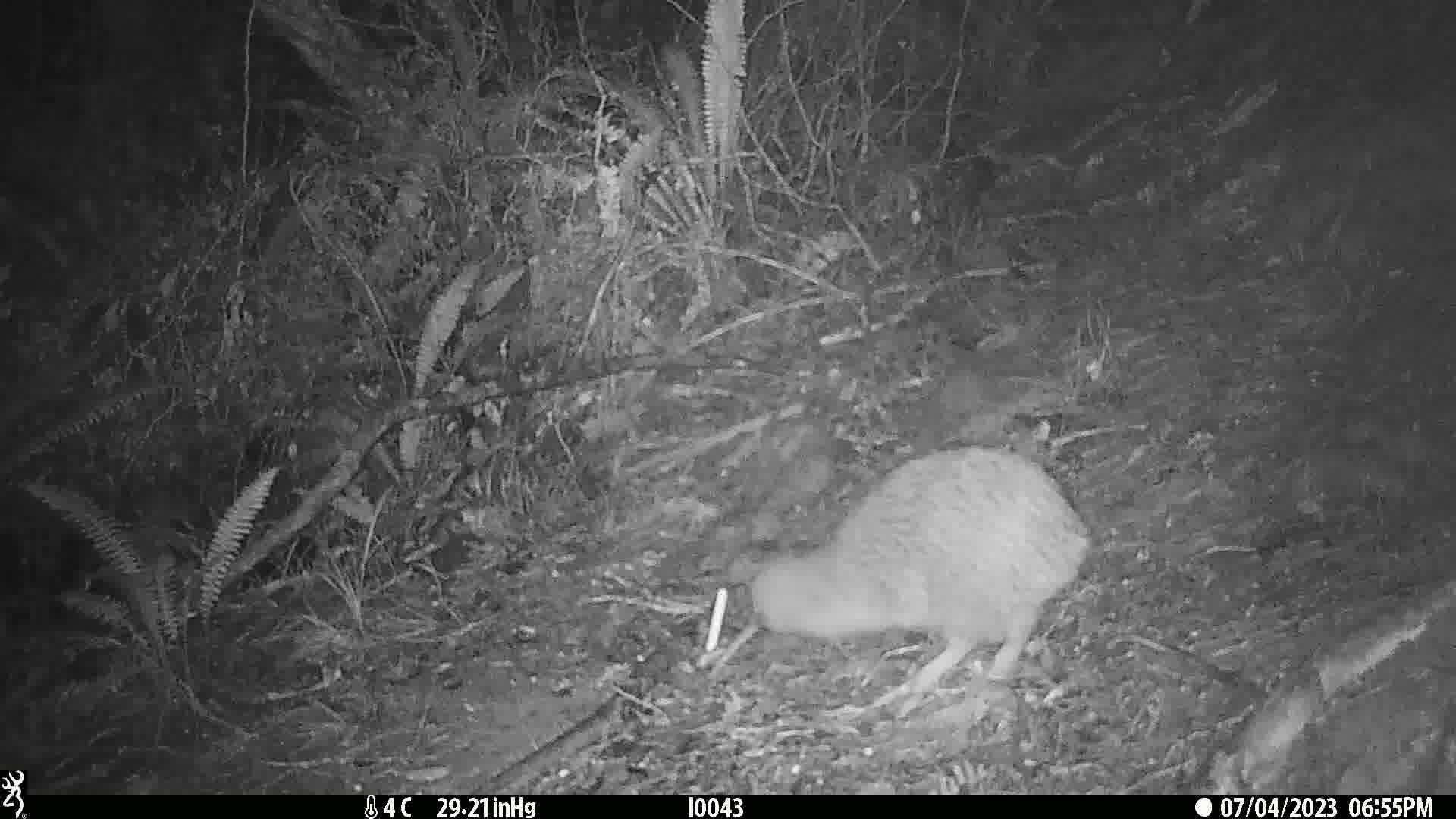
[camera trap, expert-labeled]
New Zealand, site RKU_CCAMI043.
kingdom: Animalia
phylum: Chordata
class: Aves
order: Apterygiformes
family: Apterygidae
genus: Apteryx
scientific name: Apteryx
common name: kiwi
Kiwi (Apteryx).